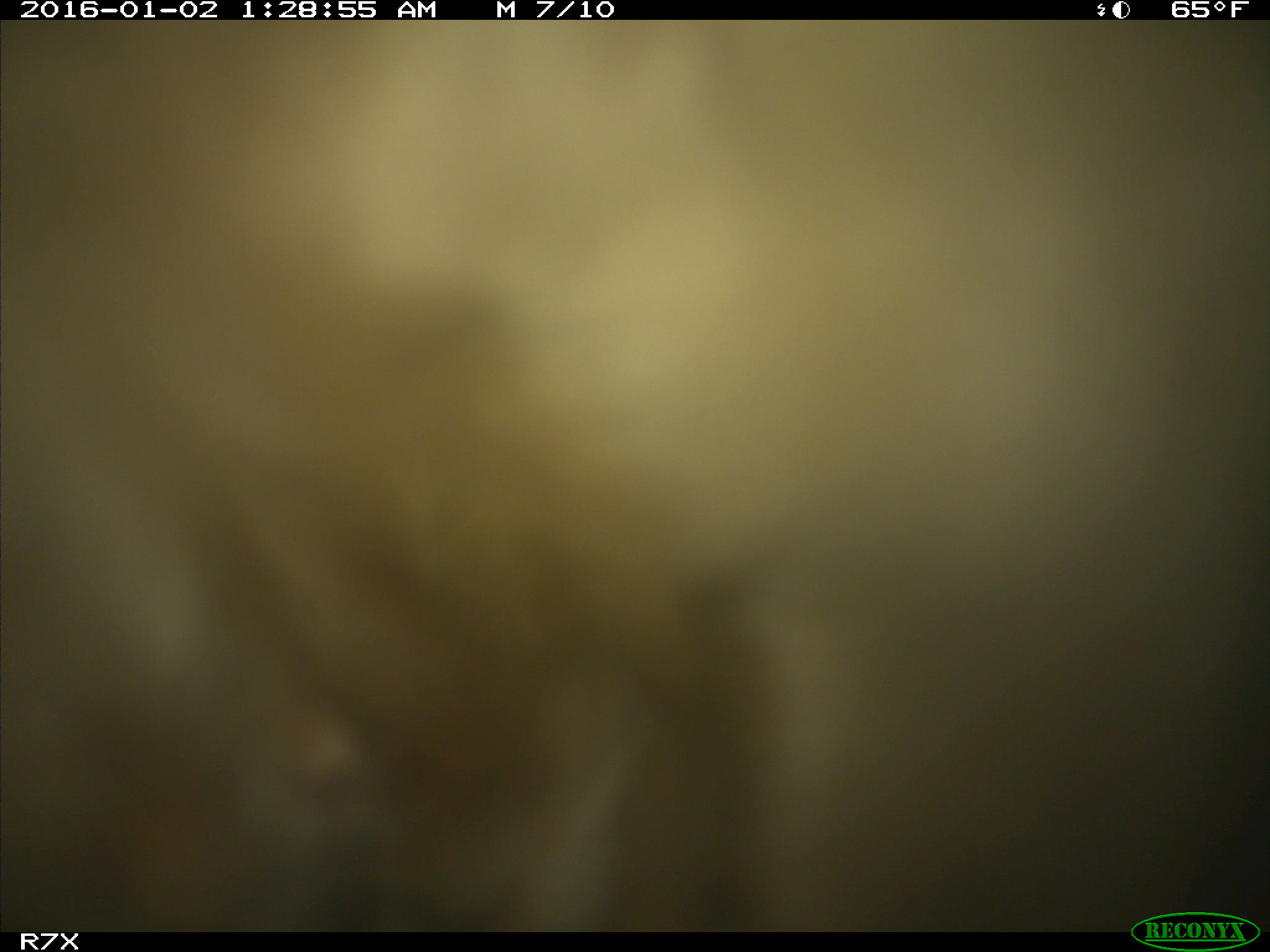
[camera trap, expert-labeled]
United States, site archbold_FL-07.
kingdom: Animalia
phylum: Chordata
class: Mammalia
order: Artiodactyla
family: Bovidae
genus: Bos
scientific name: Bos taurus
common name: domestic cow